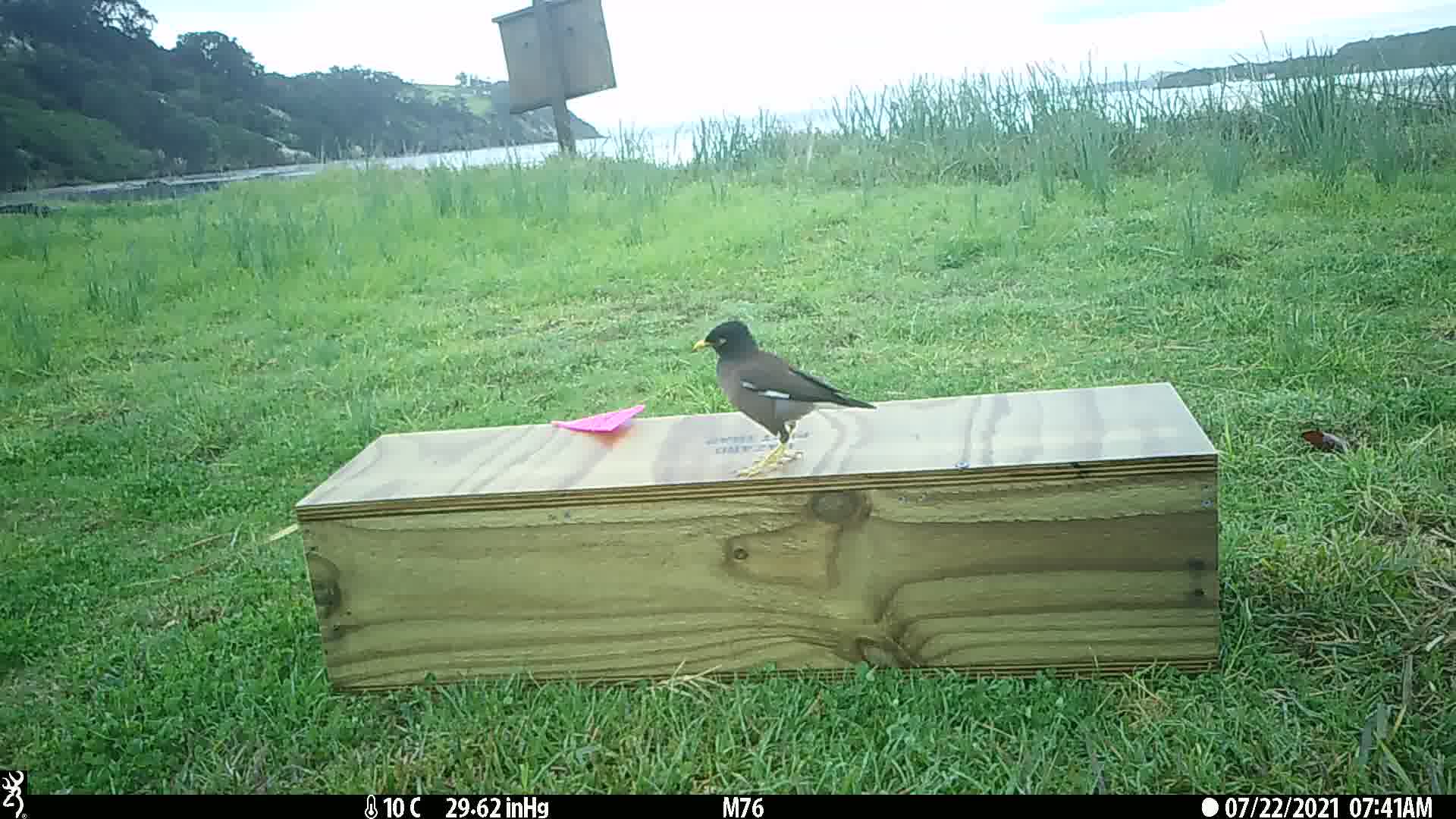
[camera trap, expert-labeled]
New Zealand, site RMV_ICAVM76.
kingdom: Animalia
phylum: Chordata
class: Aves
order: Passeriformes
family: Sturnidae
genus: Acridotheres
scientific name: Acridotheres tristis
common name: common myna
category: myna